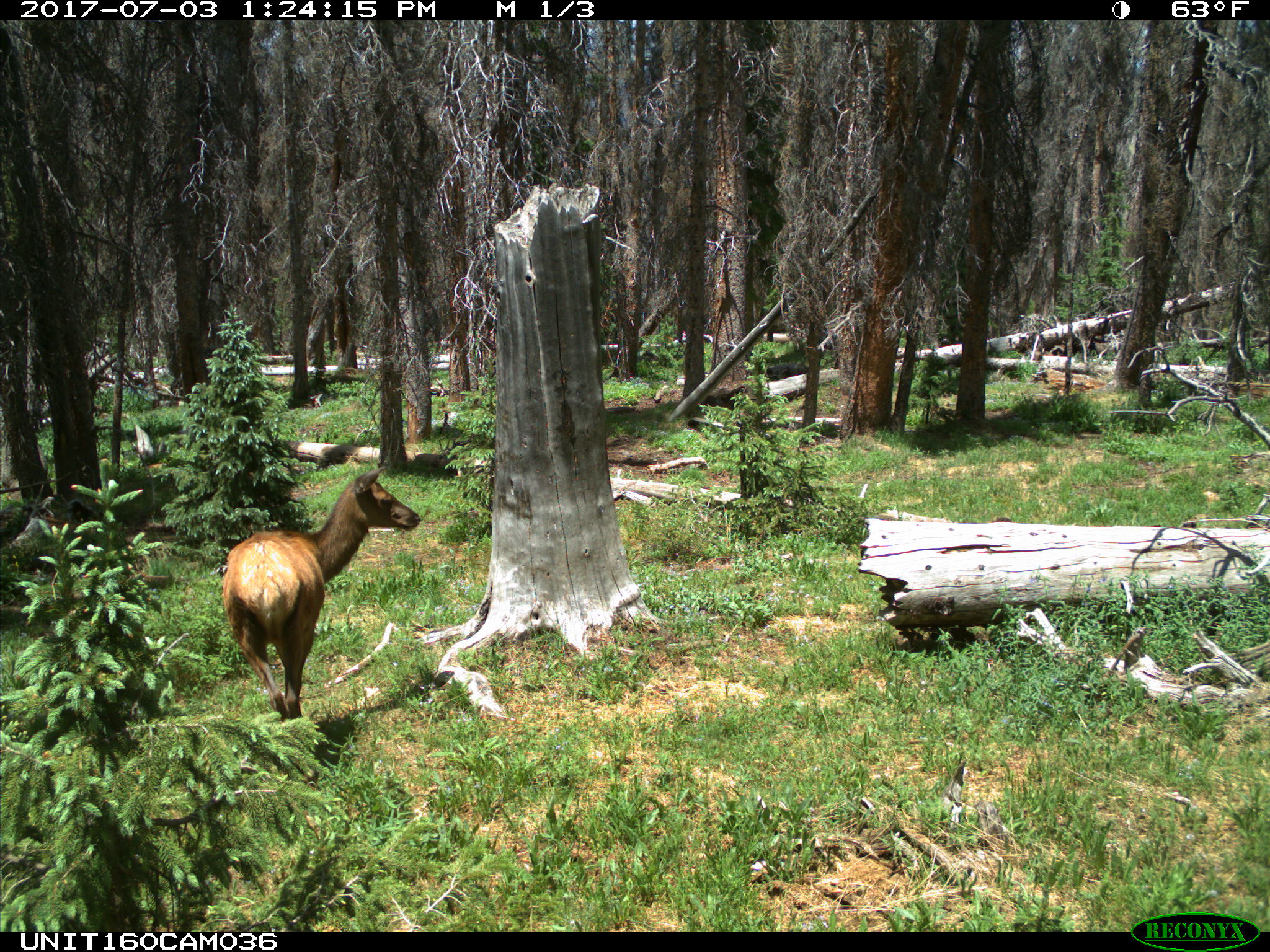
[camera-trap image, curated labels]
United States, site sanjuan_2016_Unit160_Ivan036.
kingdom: Animalia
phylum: Chordata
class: Mammalia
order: Artiodactyla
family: Cervidae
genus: Cervus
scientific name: Cervus elaphus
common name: red deer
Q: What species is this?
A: Cervus elaphus (red deer).